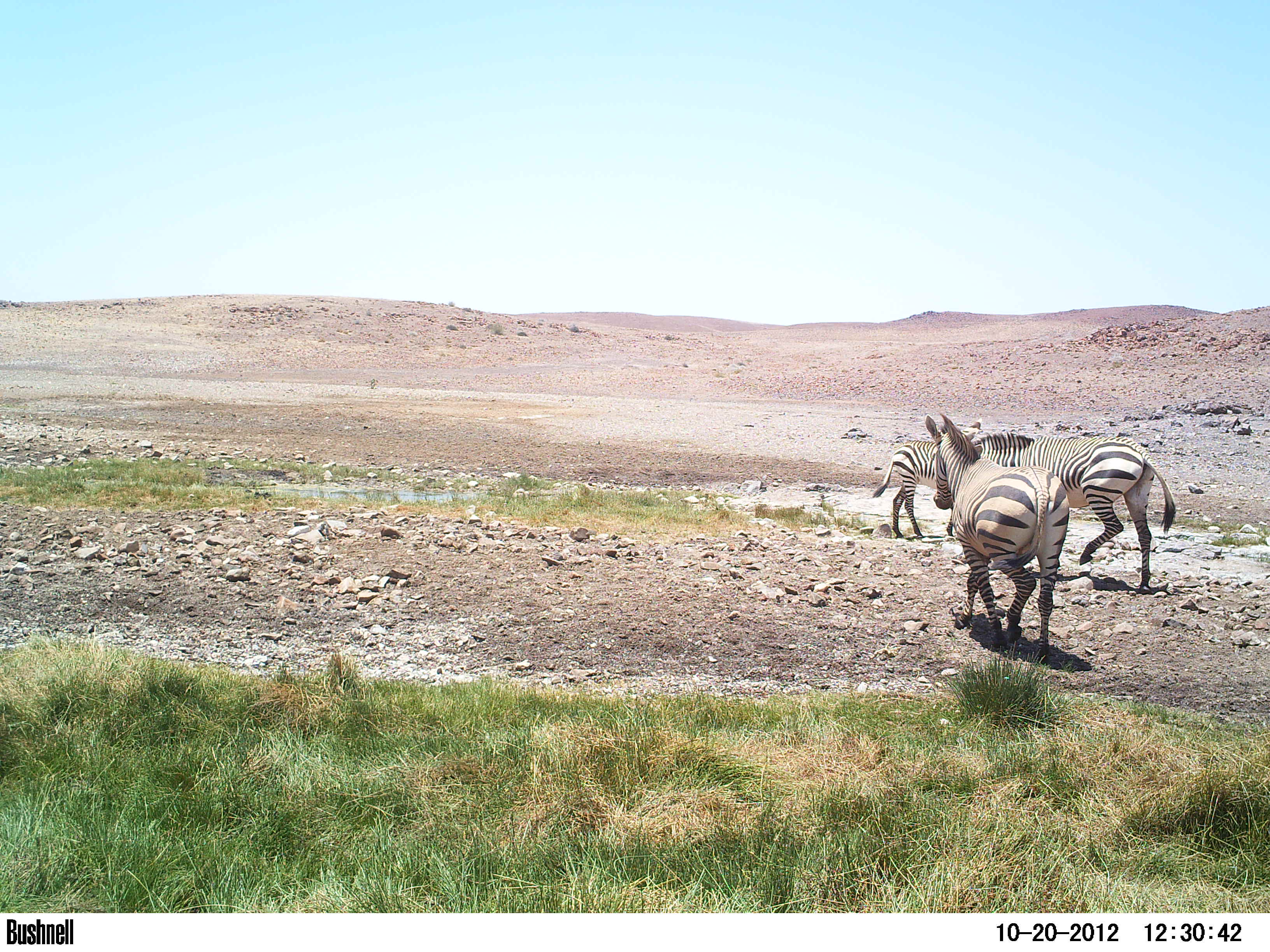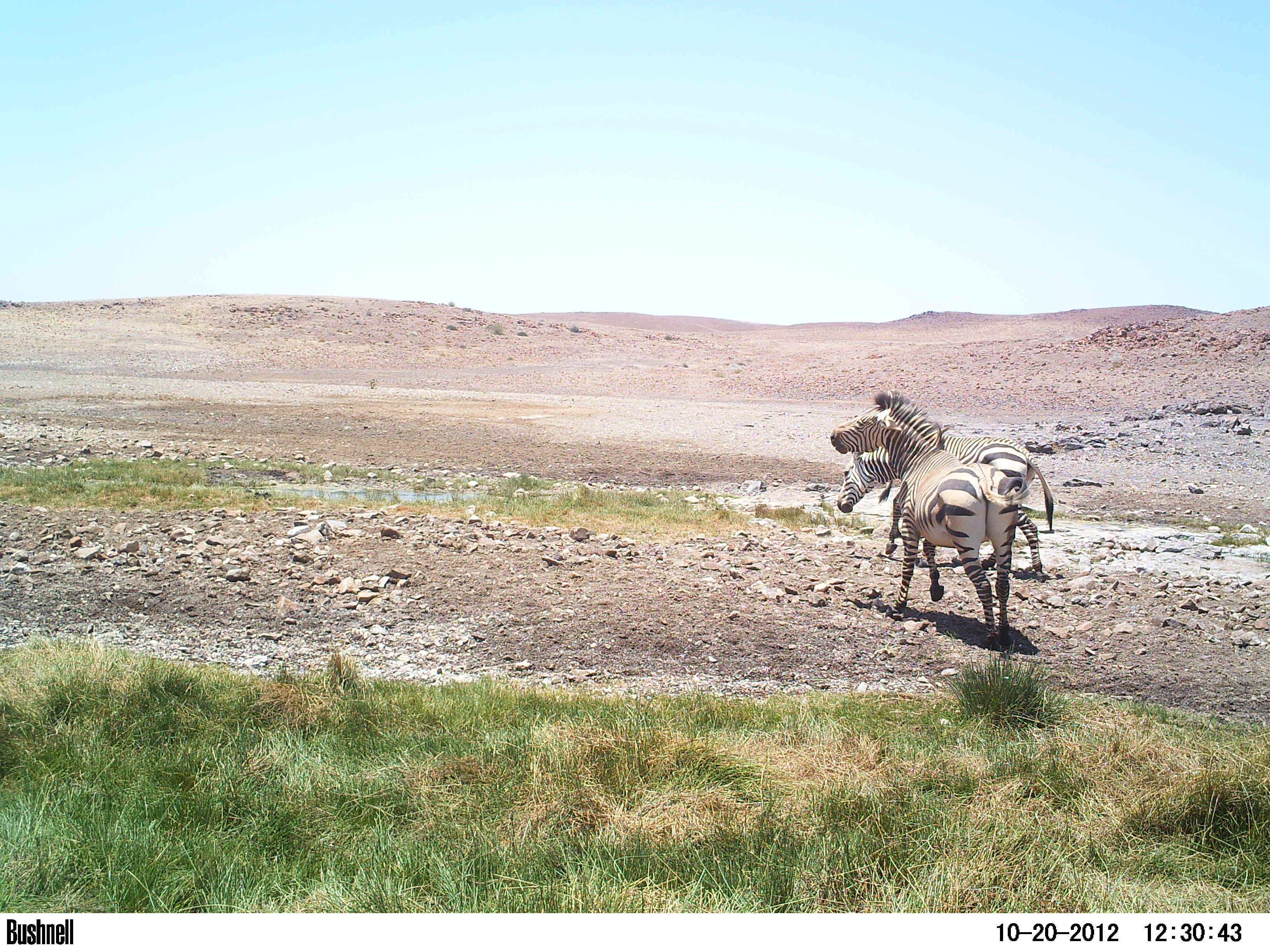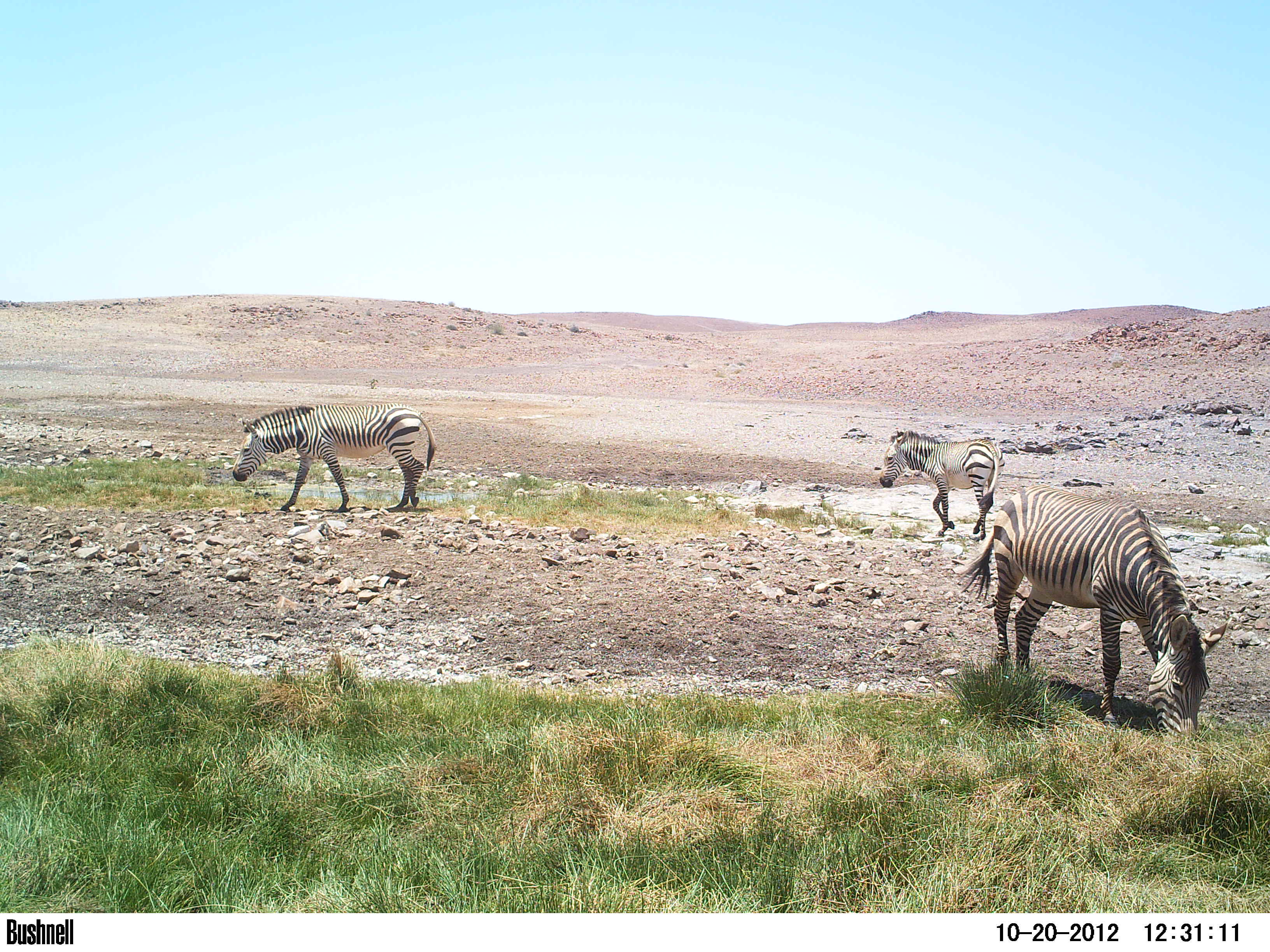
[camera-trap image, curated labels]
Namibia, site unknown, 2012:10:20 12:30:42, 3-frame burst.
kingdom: Animalia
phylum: Chordata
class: Mammalia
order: Perissodactyla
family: Equidae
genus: Equus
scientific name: Equus zebra hartmannae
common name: hartmann's mountain zebra